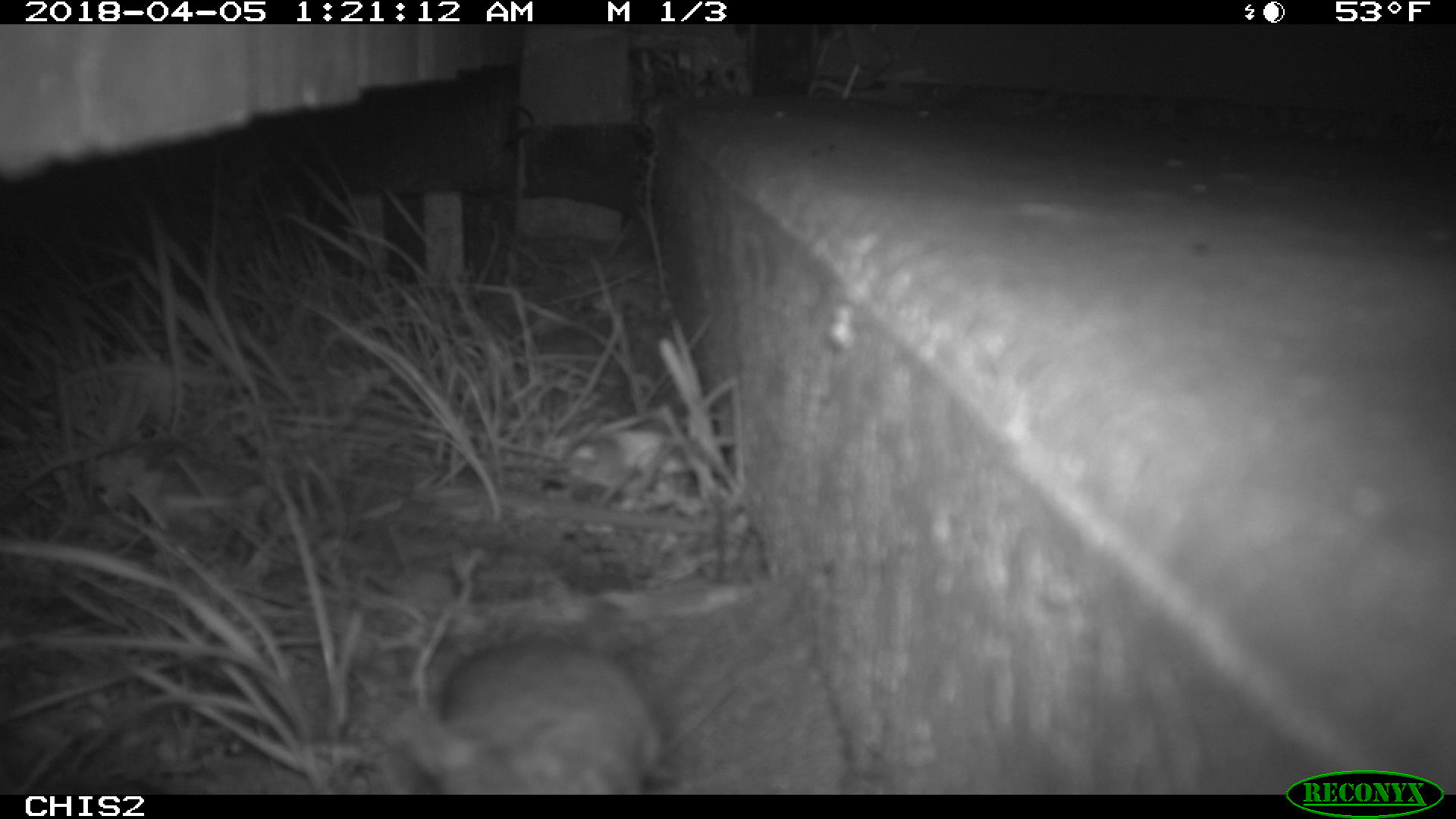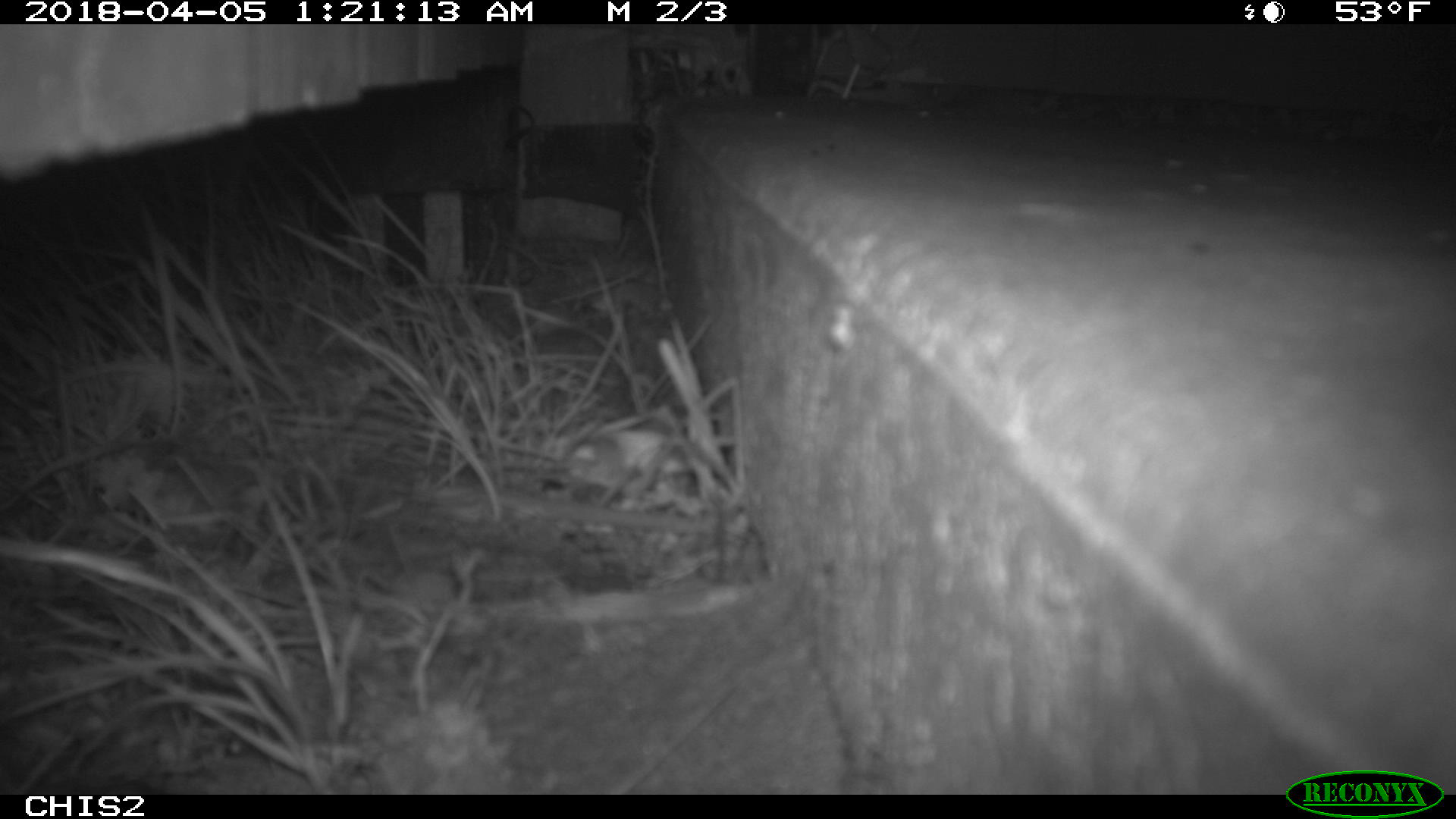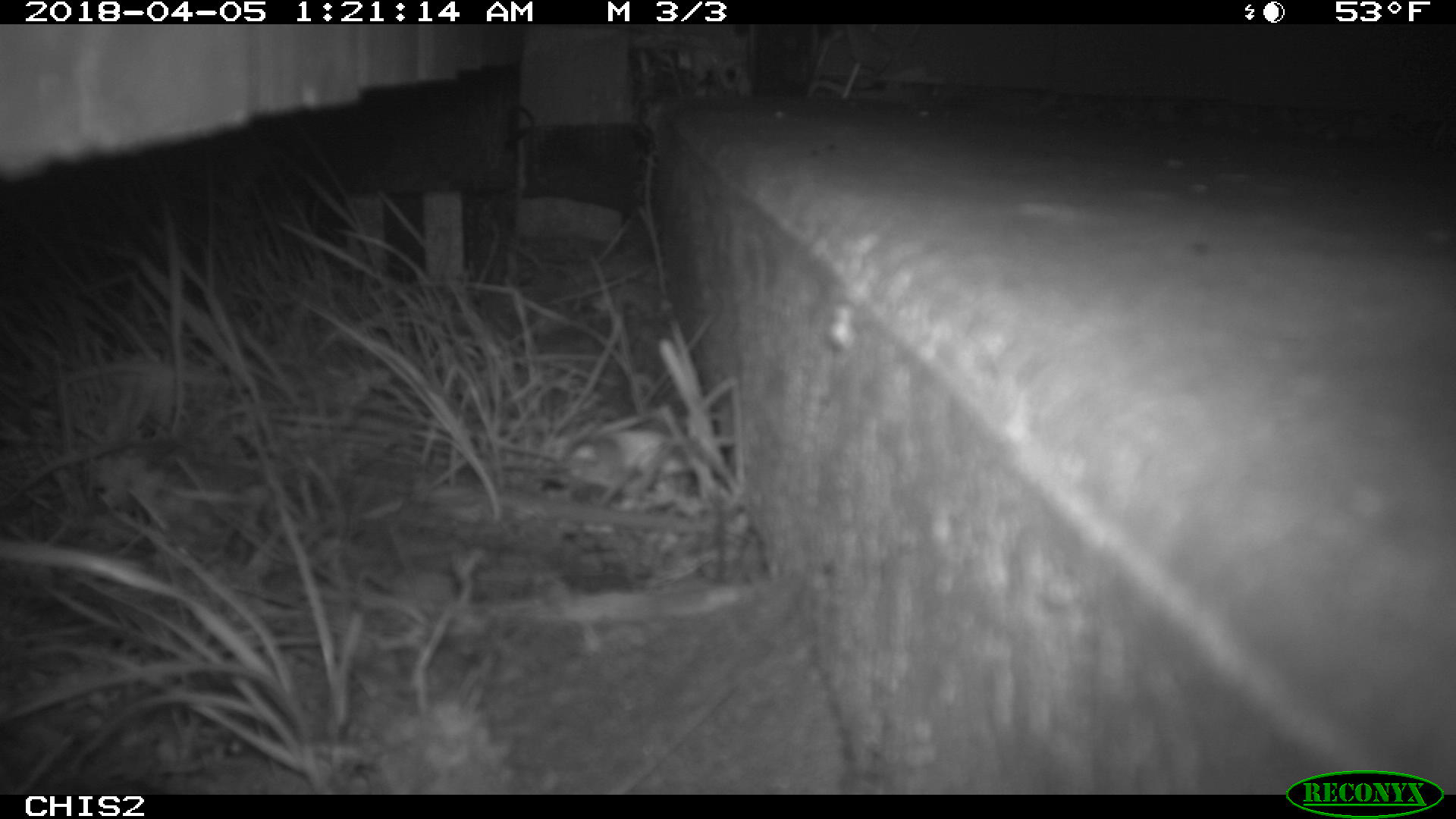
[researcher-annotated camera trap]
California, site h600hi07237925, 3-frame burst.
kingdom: Animalia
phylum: Chordata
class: Mammalia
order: Rodentia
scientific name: Rodentia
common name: rodent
Rodent (Rodentia).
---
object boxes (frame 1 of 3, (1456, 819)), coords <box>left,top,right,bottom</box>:
rodent: <box>394,635,670,793</box>